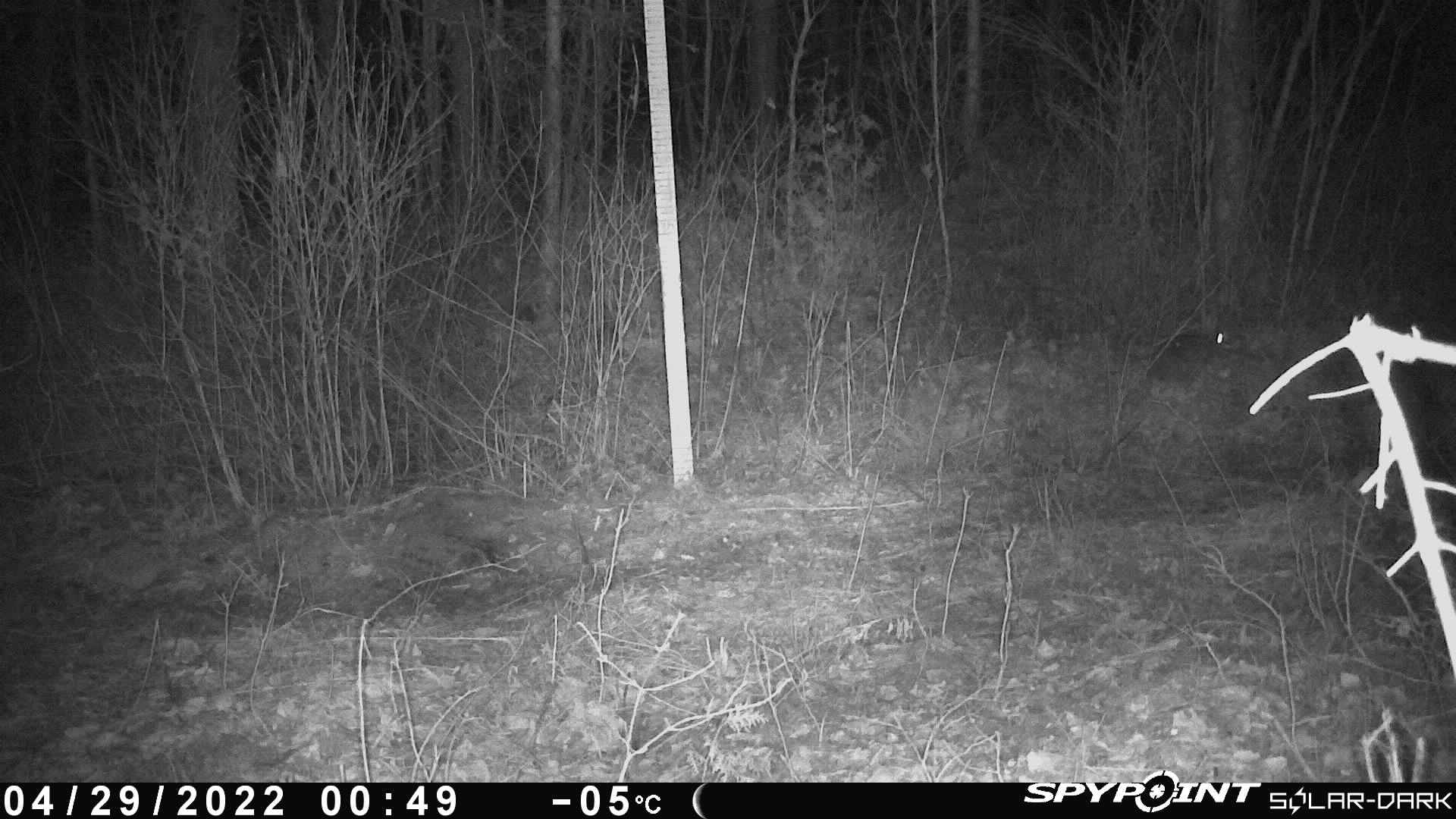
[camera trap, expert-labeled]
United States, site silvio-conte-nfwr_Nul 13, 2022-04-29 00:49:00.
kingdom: Animalia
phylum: Chordata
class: Mammalia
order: Lagomorpha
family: Leporidae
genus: Lepus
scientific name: Lepus americanus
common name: snowshoe hare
Snowshoe hare (Lepus americanus).